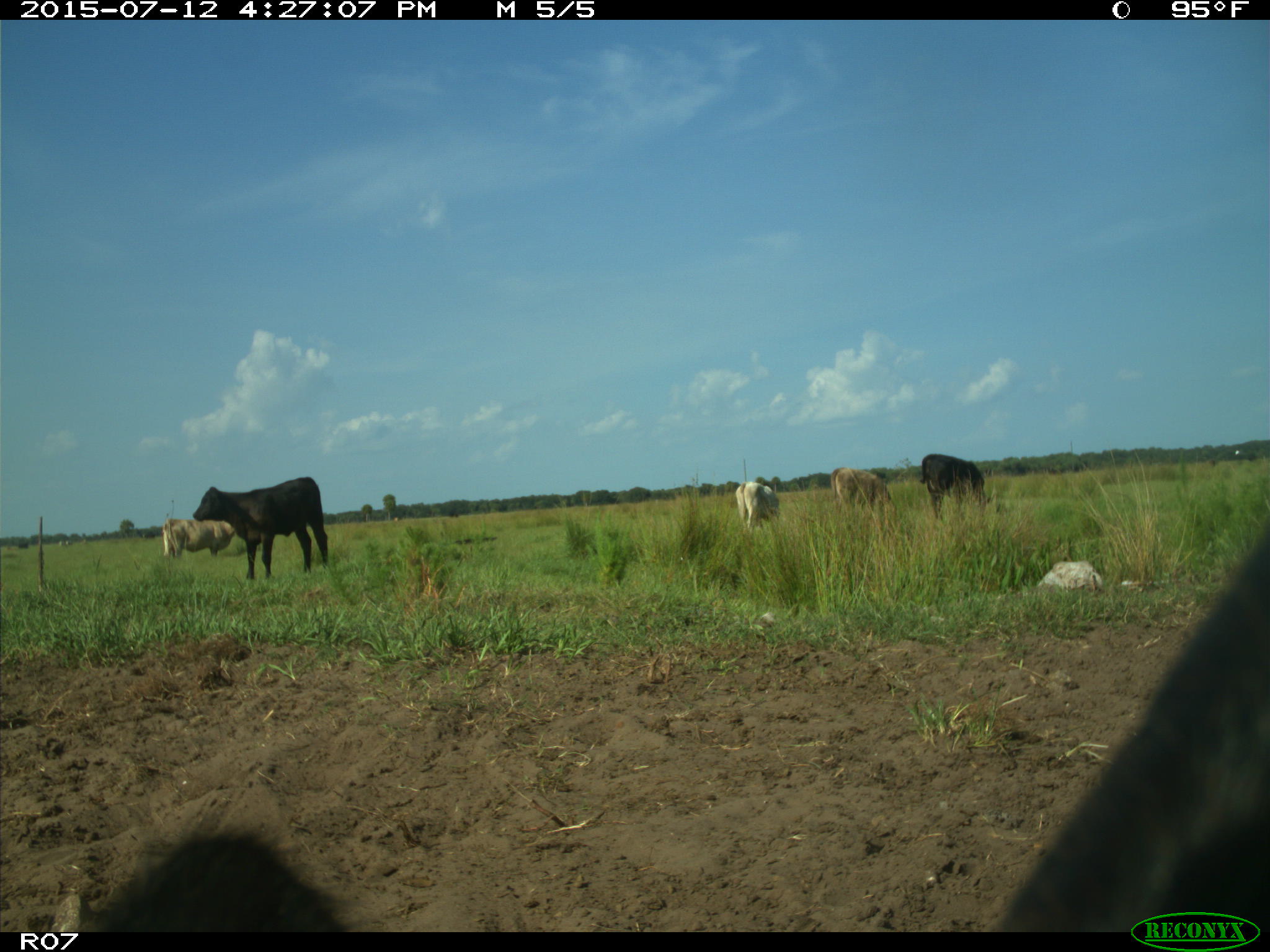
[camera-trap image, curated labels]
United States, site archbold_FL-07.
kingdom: Animalia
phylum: Chordata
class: Mammalia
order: Artiodactyla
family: Bovidae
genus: Bos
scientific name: Bos taurus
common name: domestic cow